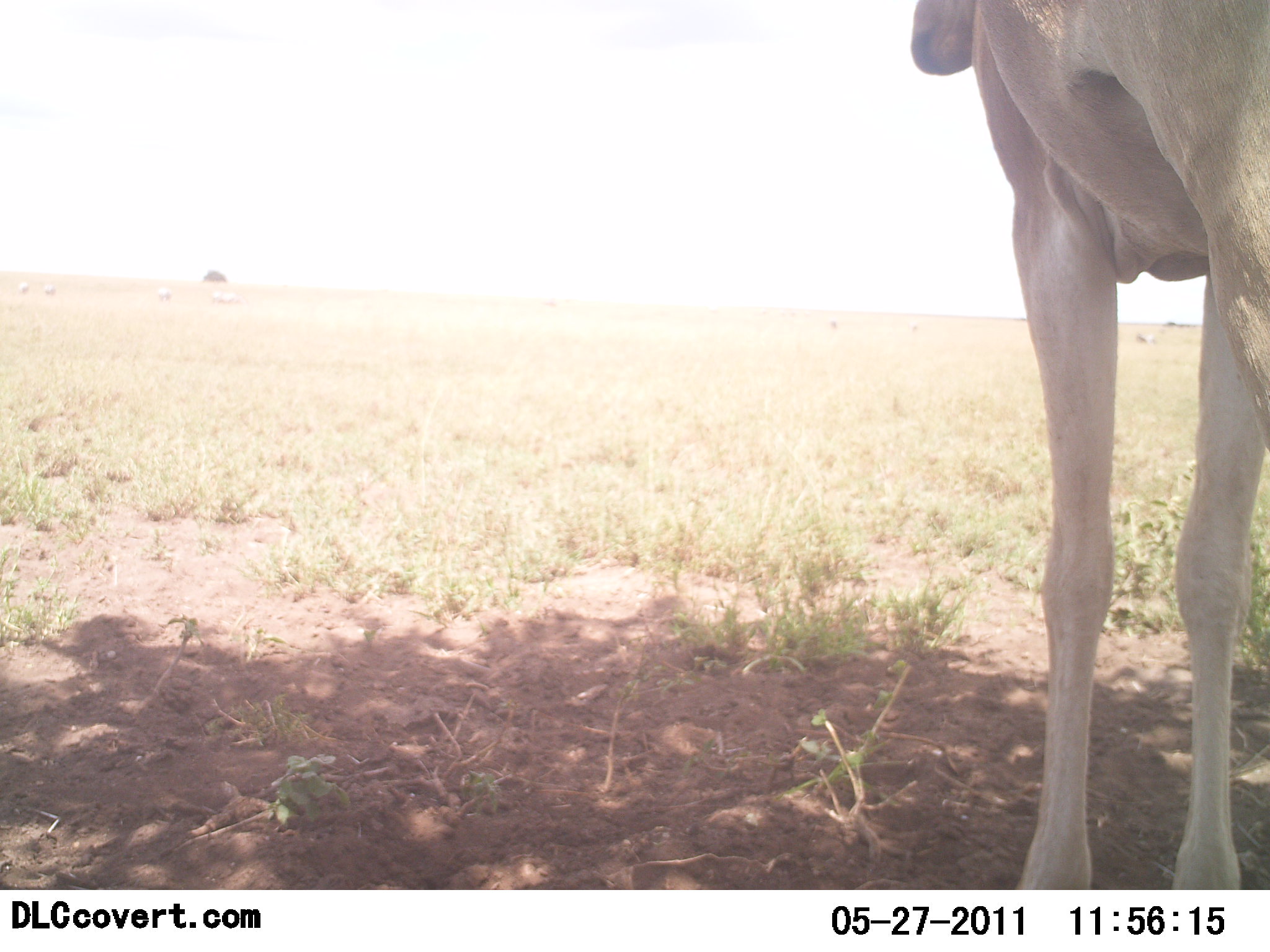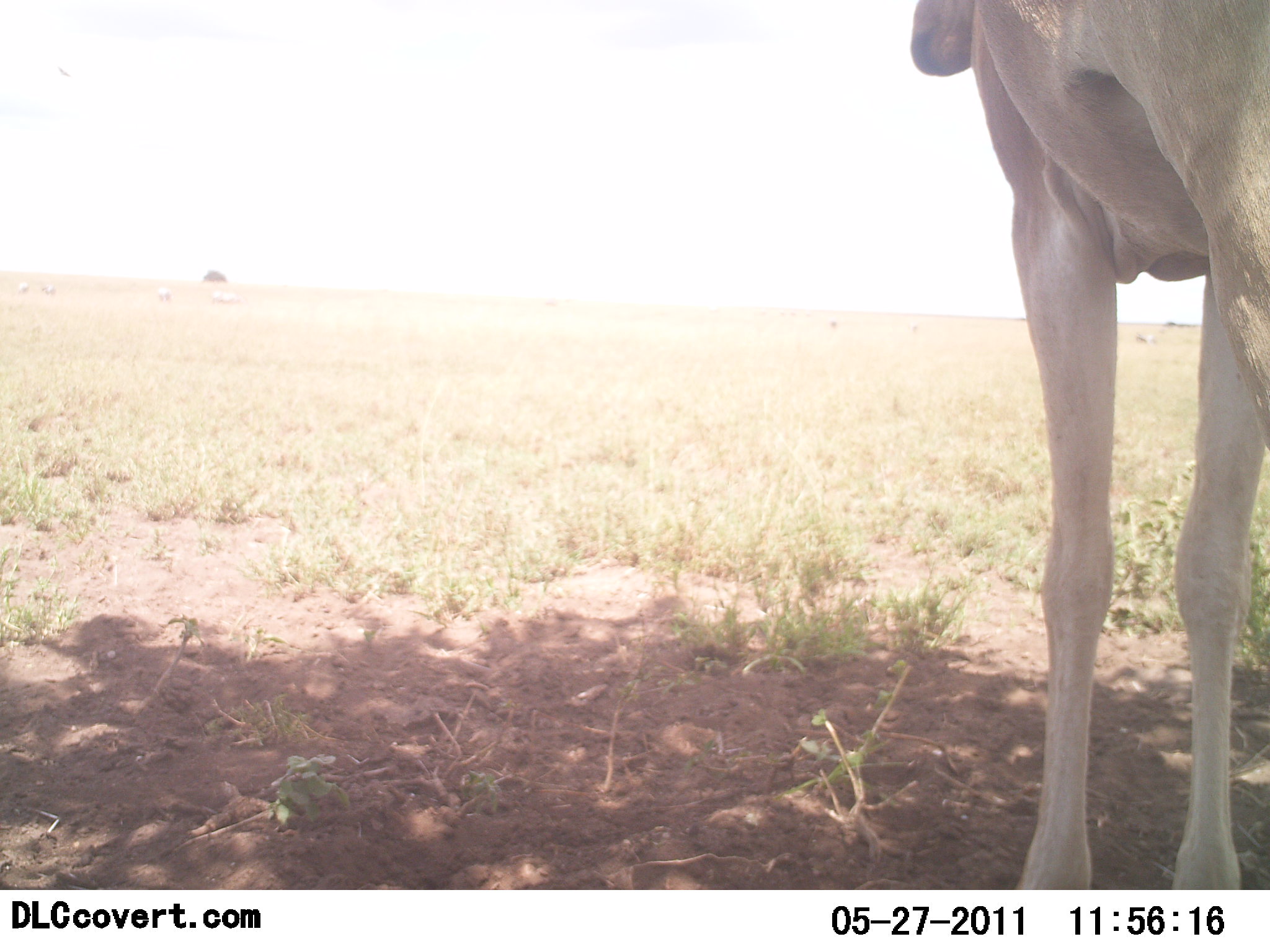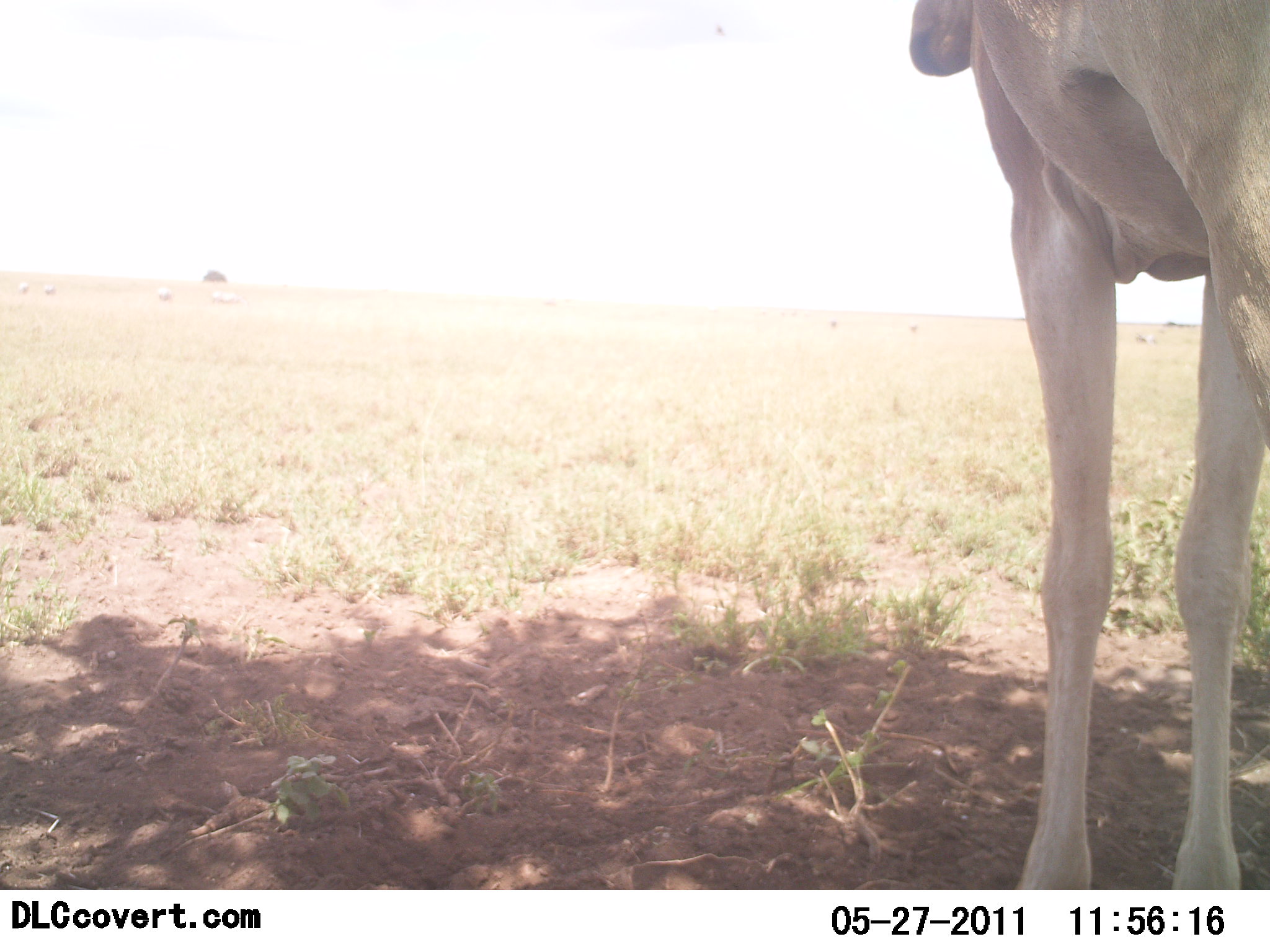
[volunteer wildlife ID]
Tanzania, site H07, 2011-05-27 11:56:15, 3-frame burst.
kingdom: Animalia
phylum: Chordata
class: Mammalia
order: Artiodactyla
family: Bovidae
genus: Alcelaphus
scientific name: Alcelaphus buselaphus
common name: hartebeest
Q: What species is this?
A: Hartebeest (Alcelaphus buselaphus).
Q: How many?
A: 1.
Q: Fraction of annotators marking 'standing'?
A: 100%.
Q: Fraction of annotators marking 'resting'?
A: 0%.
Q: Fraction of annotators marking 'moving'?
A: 0%.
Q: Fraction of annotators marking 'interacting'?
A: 0%.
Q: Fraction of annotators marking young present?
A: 0%.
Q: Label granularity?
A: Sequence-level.